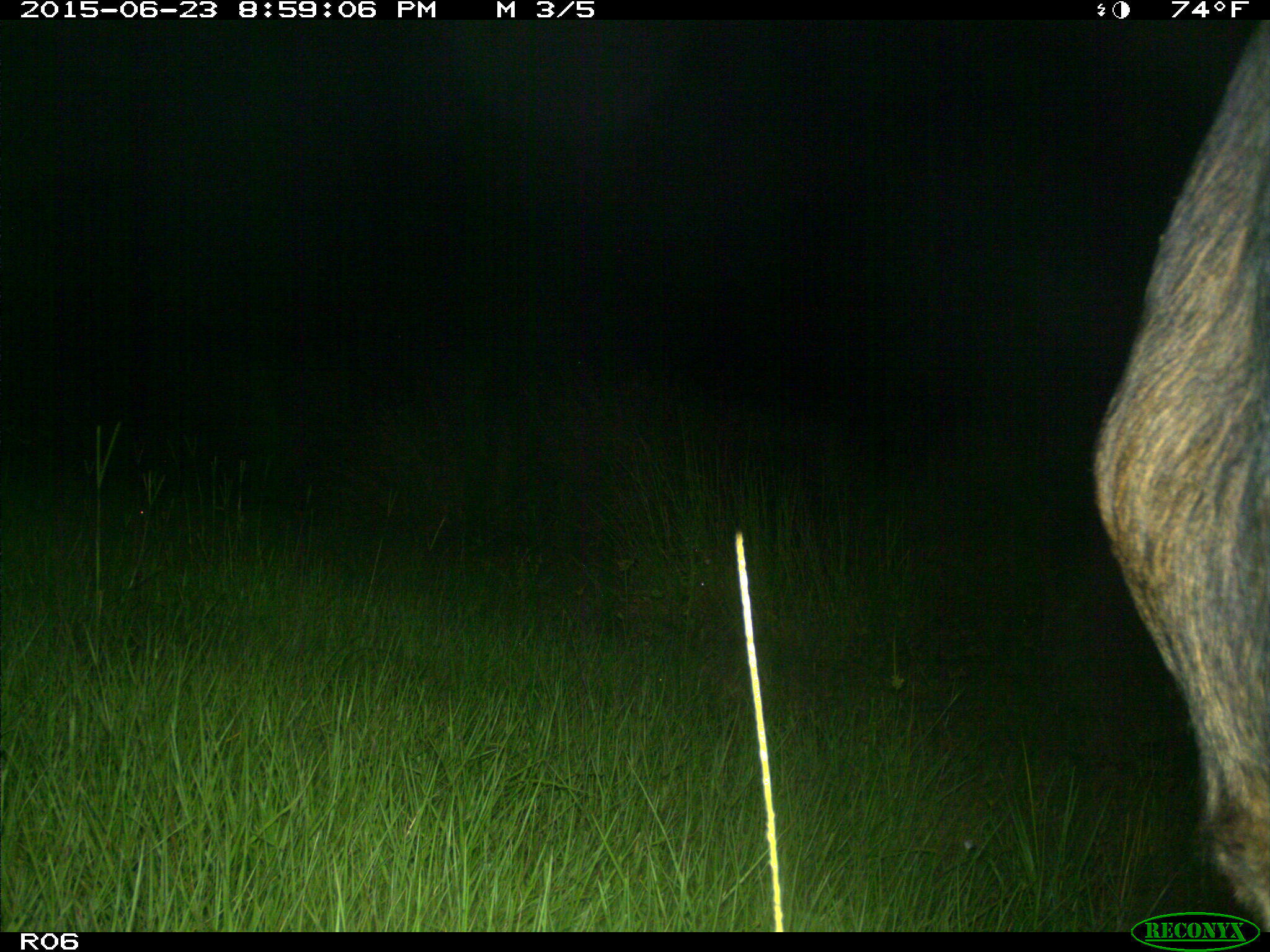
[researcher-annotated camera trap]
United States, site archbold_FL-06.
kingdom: Animalia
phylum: Chordata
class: Mammalia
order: Artiodactyla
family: Bovidae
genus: Bos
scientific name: Bos taurus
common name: domestic cow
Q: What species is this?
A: Bos taurus (domestic cow).